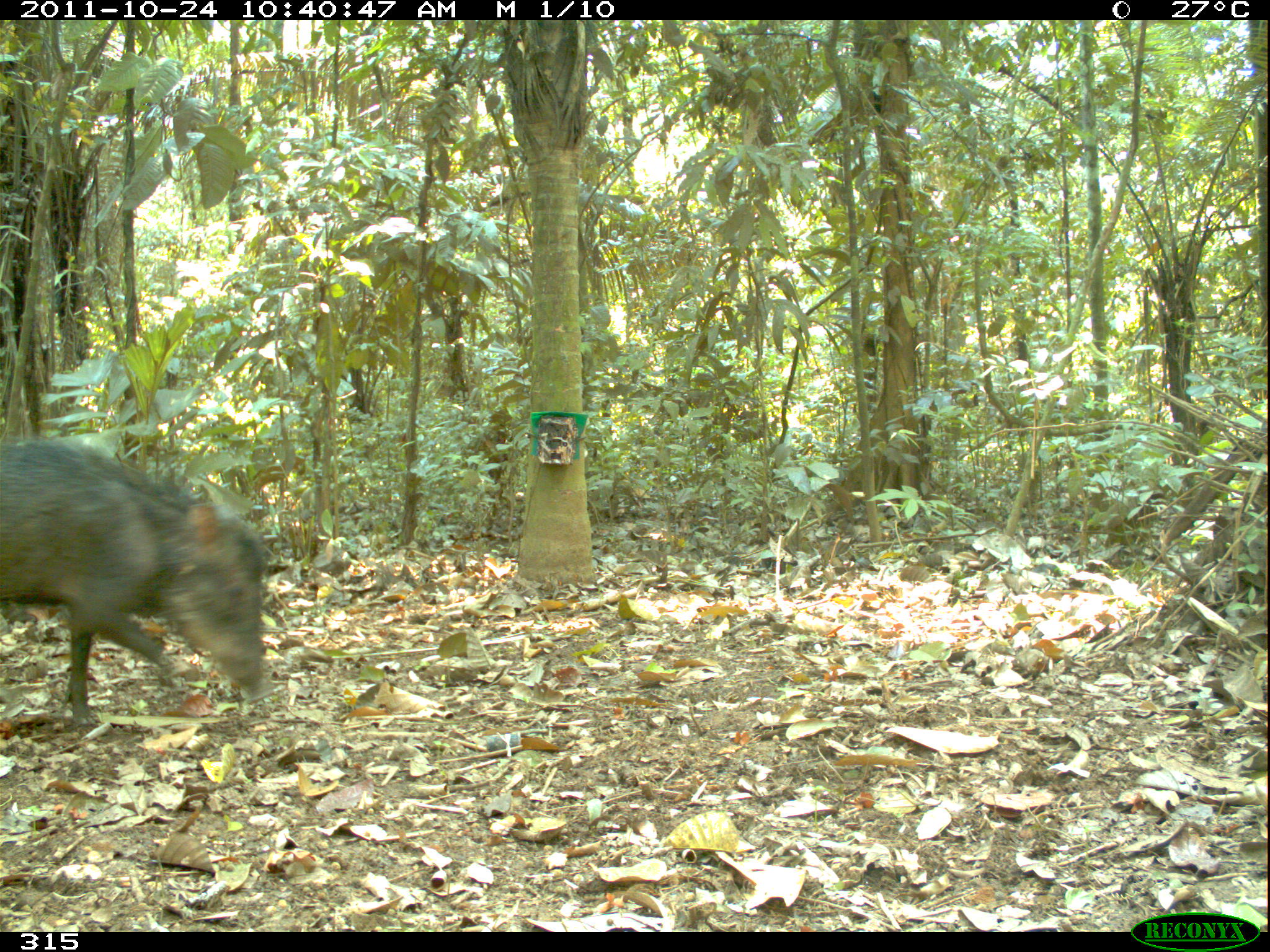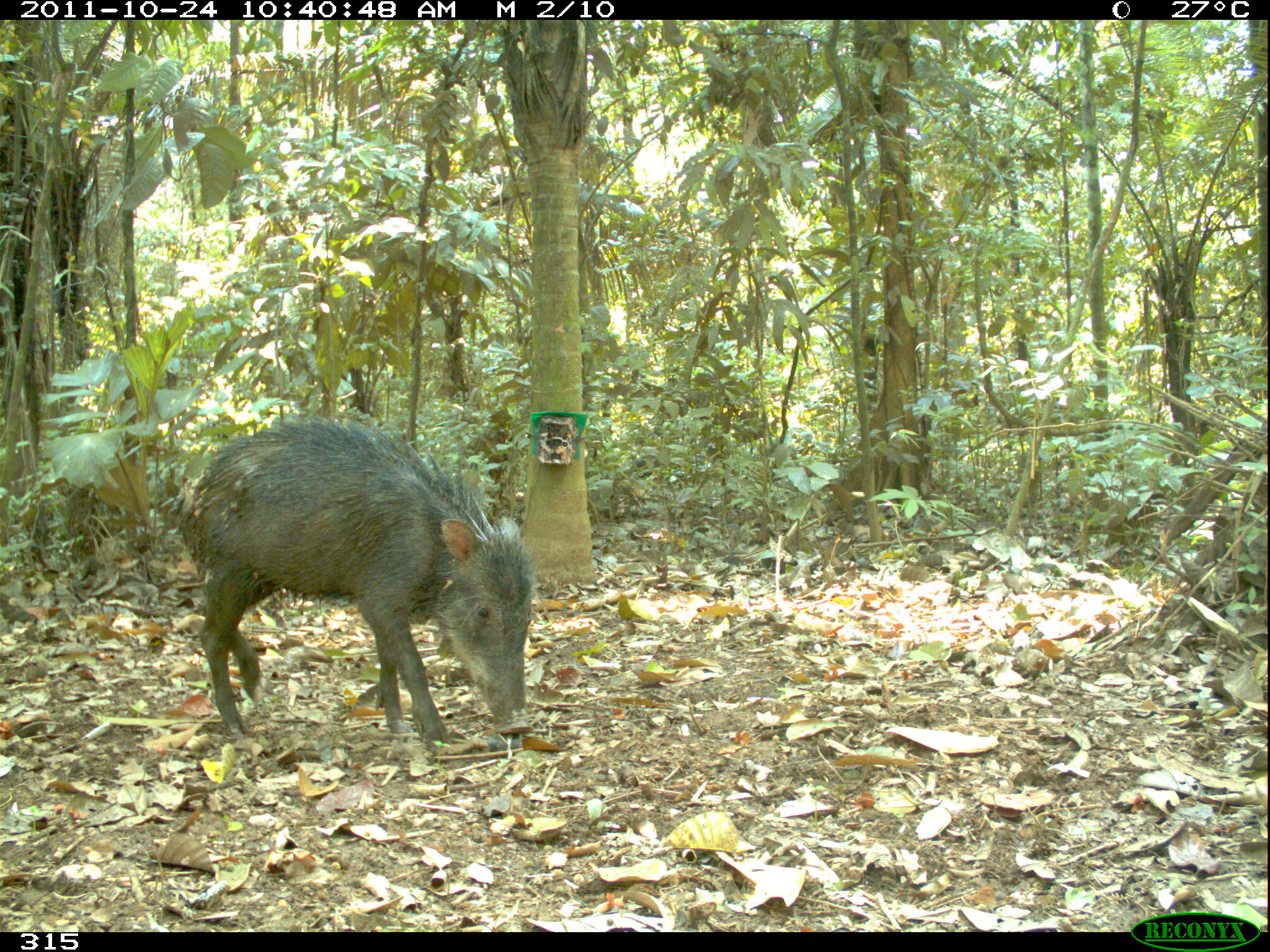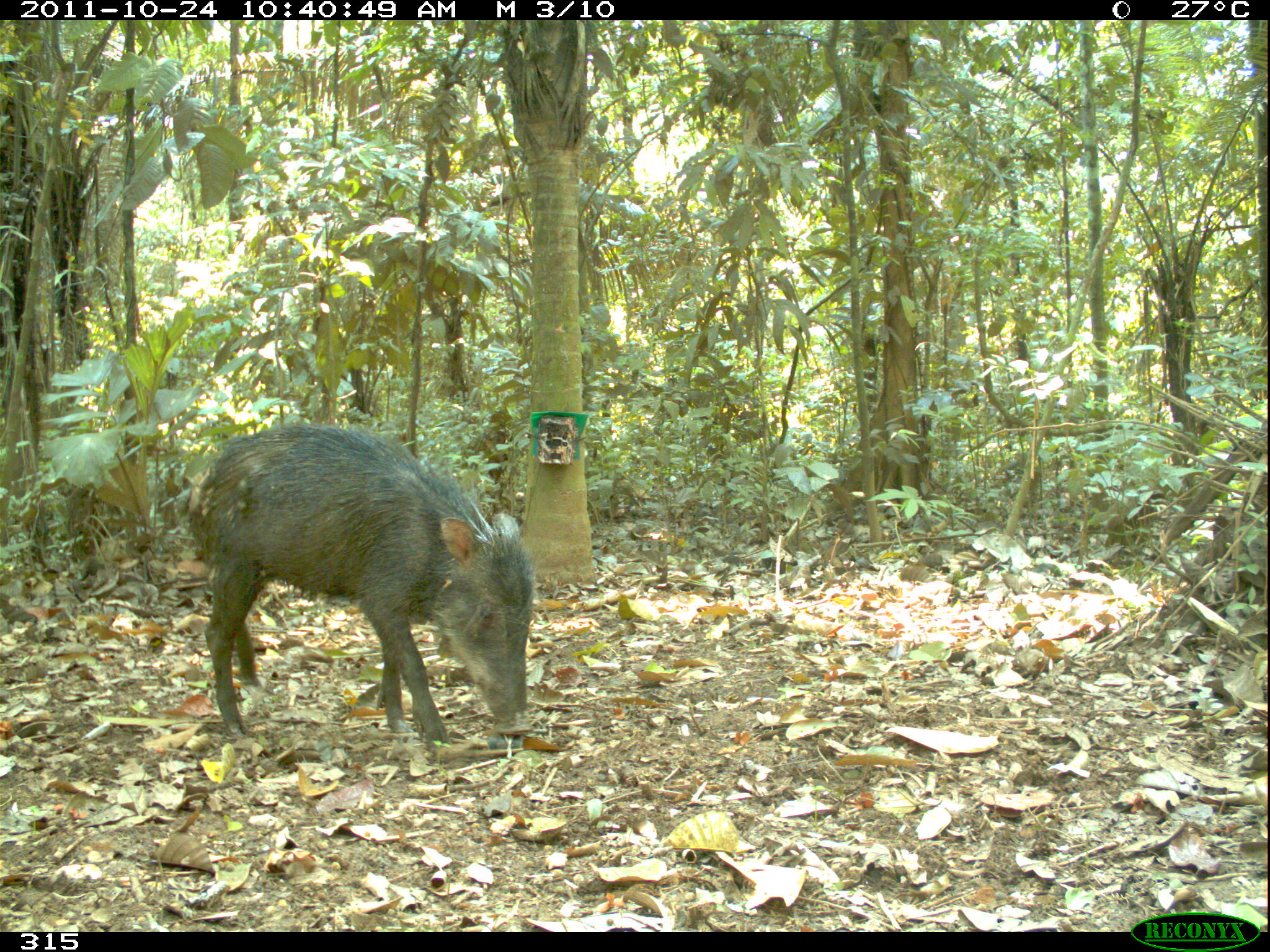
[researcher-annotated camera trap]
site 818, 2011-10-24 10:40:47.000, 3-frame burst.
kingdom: Animalia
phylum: Chordata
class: Mammalia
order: Artiodactyla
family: Tayassuidae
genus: Tayassu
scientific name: Tayassu pecari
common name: white-lipped peccary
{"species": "Tayassu pecari (white-lipped peccary)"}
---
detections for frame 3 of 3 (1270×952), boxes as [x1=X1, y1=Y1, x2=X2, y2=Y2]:
tayassu pecari: [x1=190, y1=423, x2=535, y2=753]